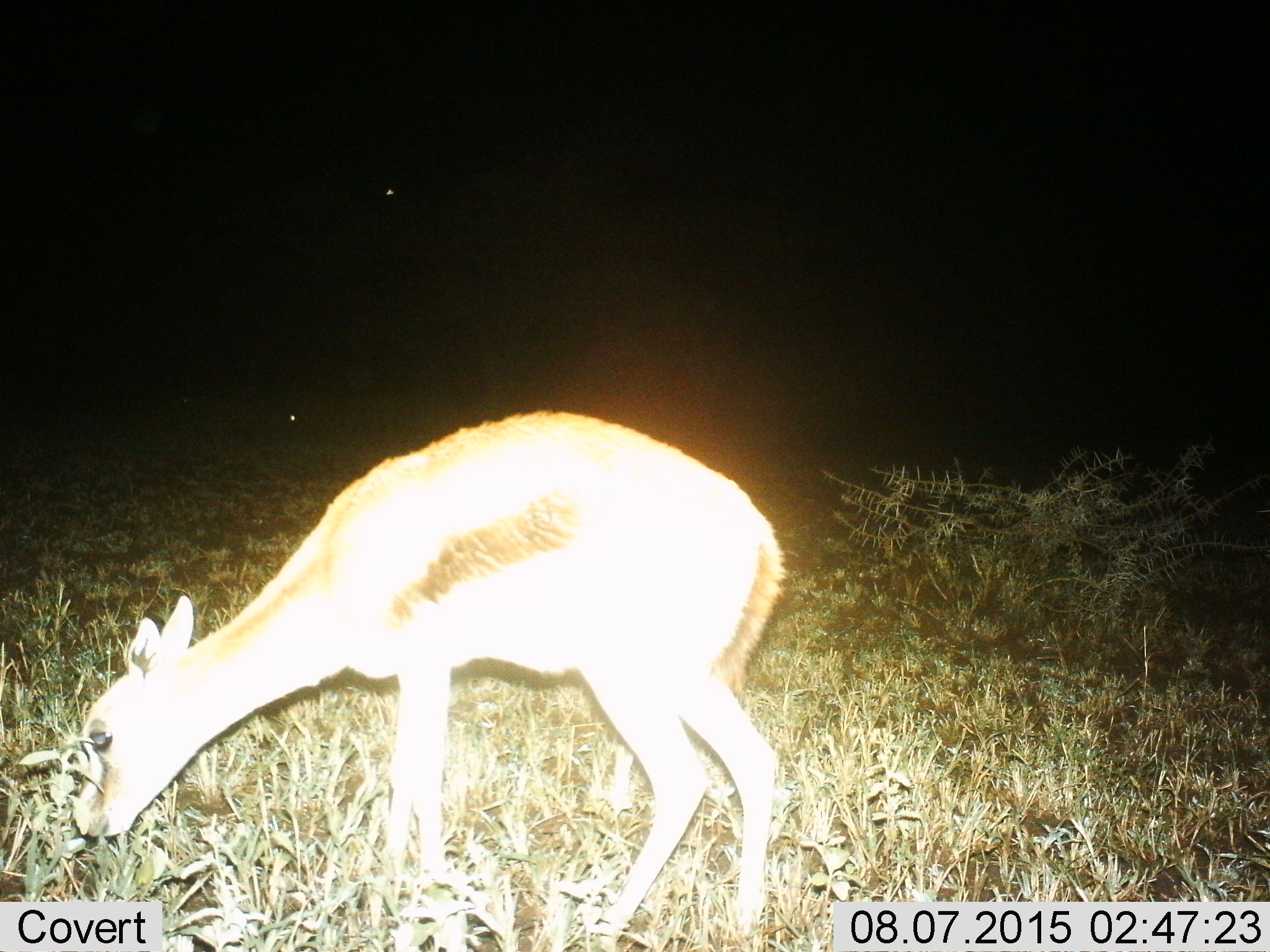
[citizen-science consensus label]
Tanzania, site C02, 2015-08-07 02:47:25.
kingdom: Animalia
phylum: Chordata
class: Mammalia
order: Artiodactyla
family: Bovidae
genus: Eudorcas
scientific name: Eudorcas thomsonii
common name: thomson's gazelle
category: gazellethomsons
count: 1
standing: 24%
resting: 0%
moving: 6%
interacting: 0%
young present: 59%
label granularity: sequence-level